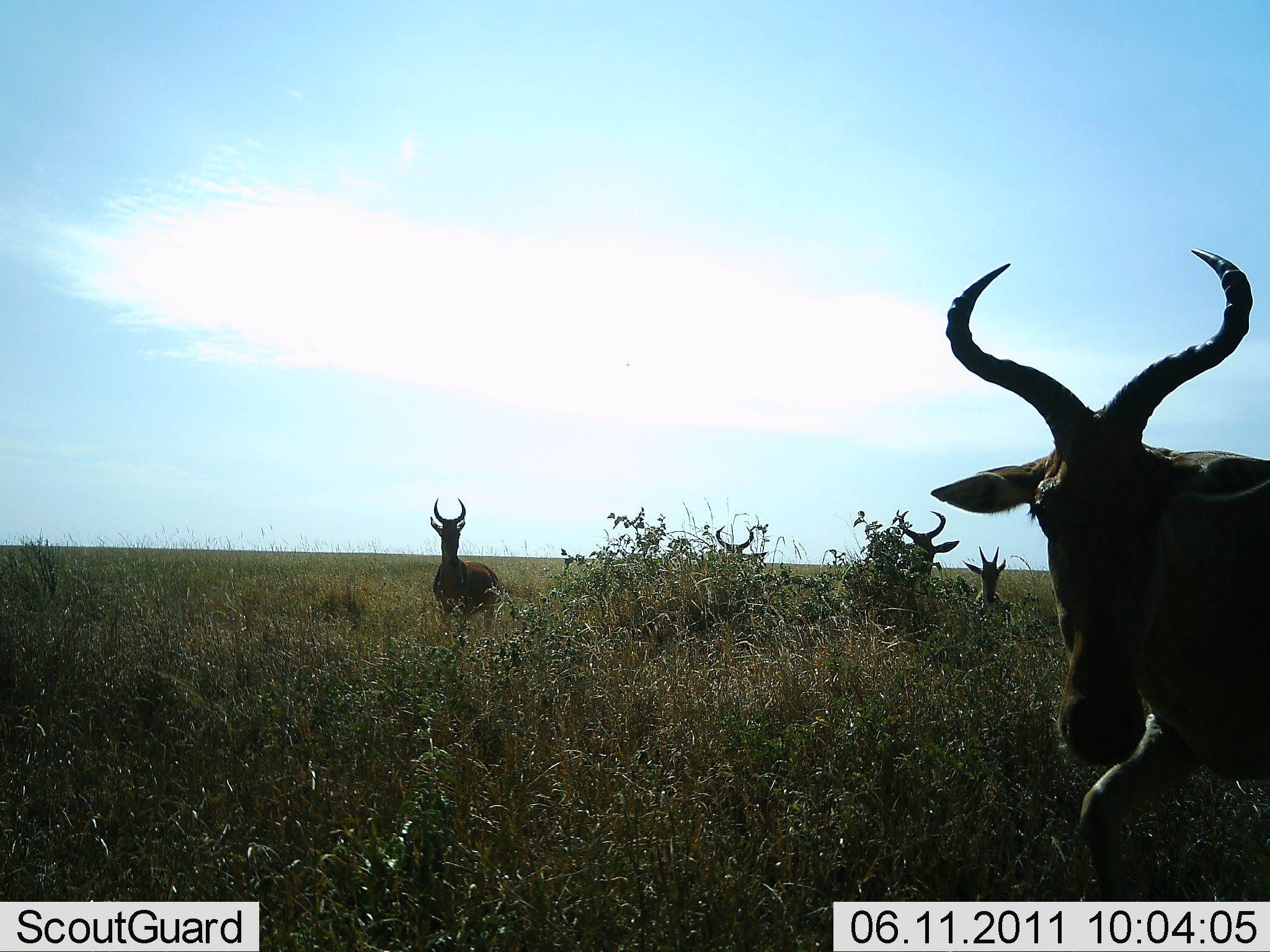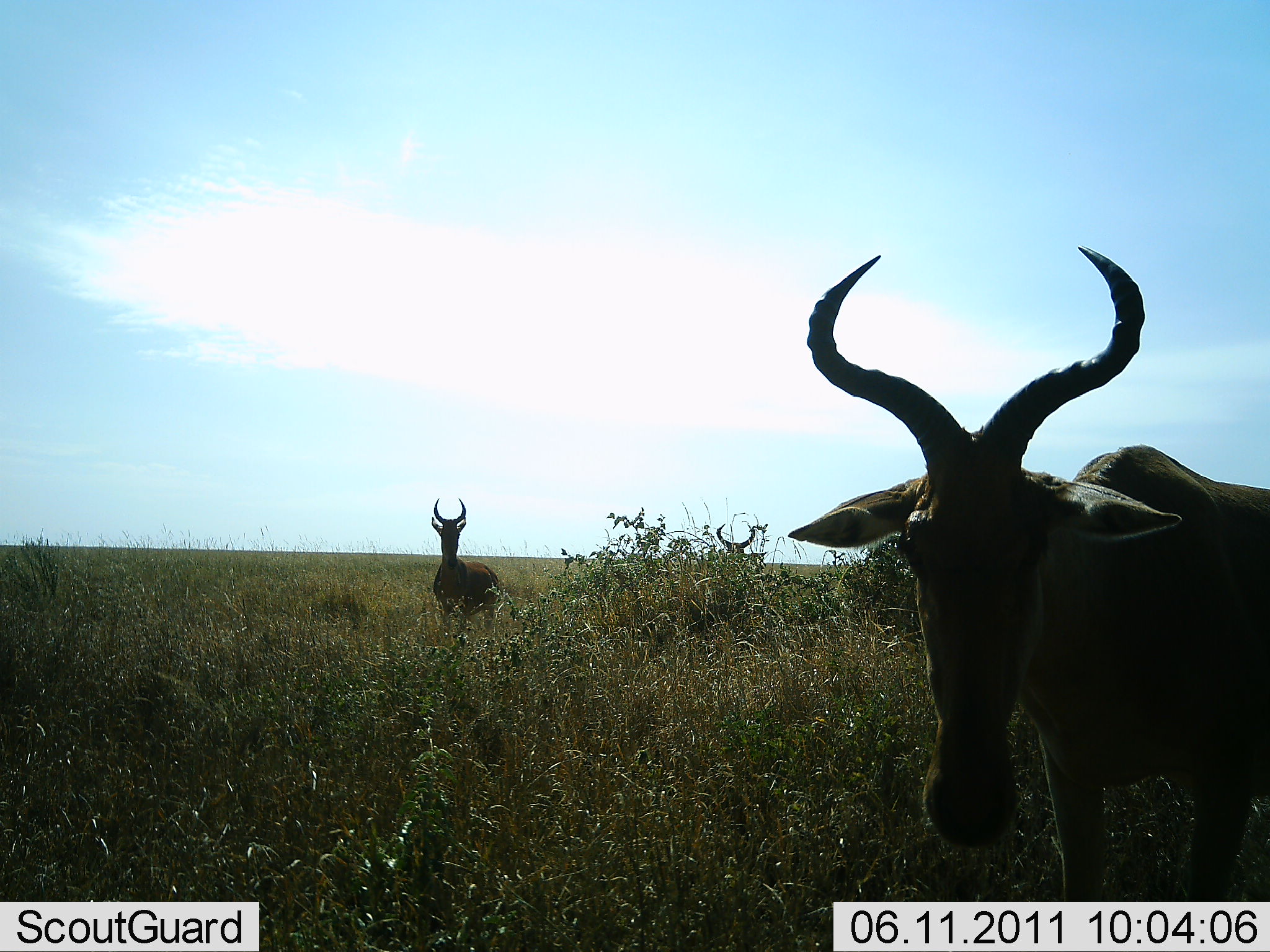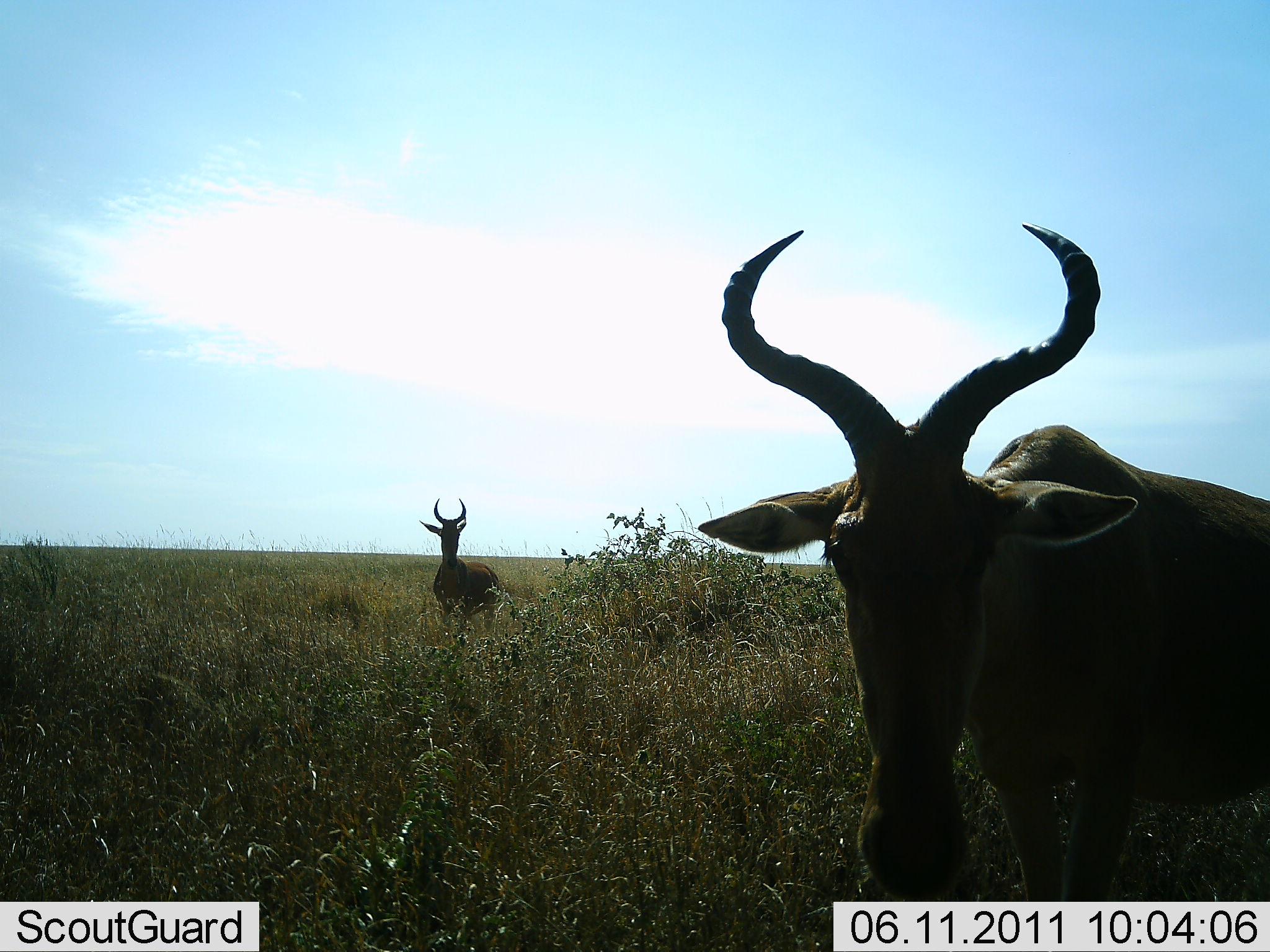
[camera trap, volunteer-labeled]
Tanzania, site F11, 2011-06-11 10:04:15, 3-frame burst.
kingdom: Animalia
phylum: Chordata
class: Mammalia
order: Artiodactyla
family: Bovidae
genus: Alcelaphus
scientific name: Alcelaphus buselaphus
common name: hartebeest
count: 5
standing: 92%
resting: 8%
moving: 62%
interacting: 0%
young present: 15%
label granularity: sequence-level